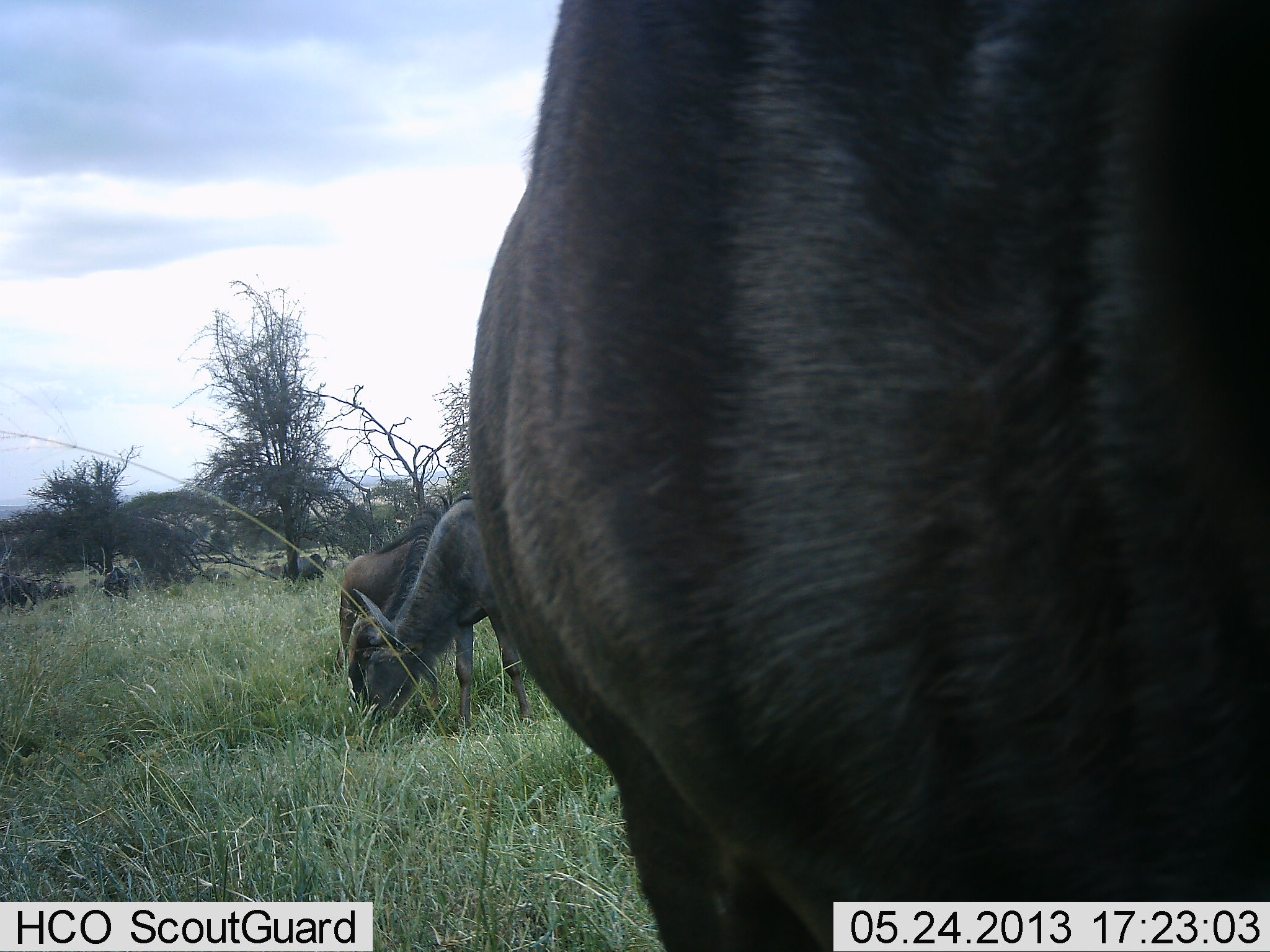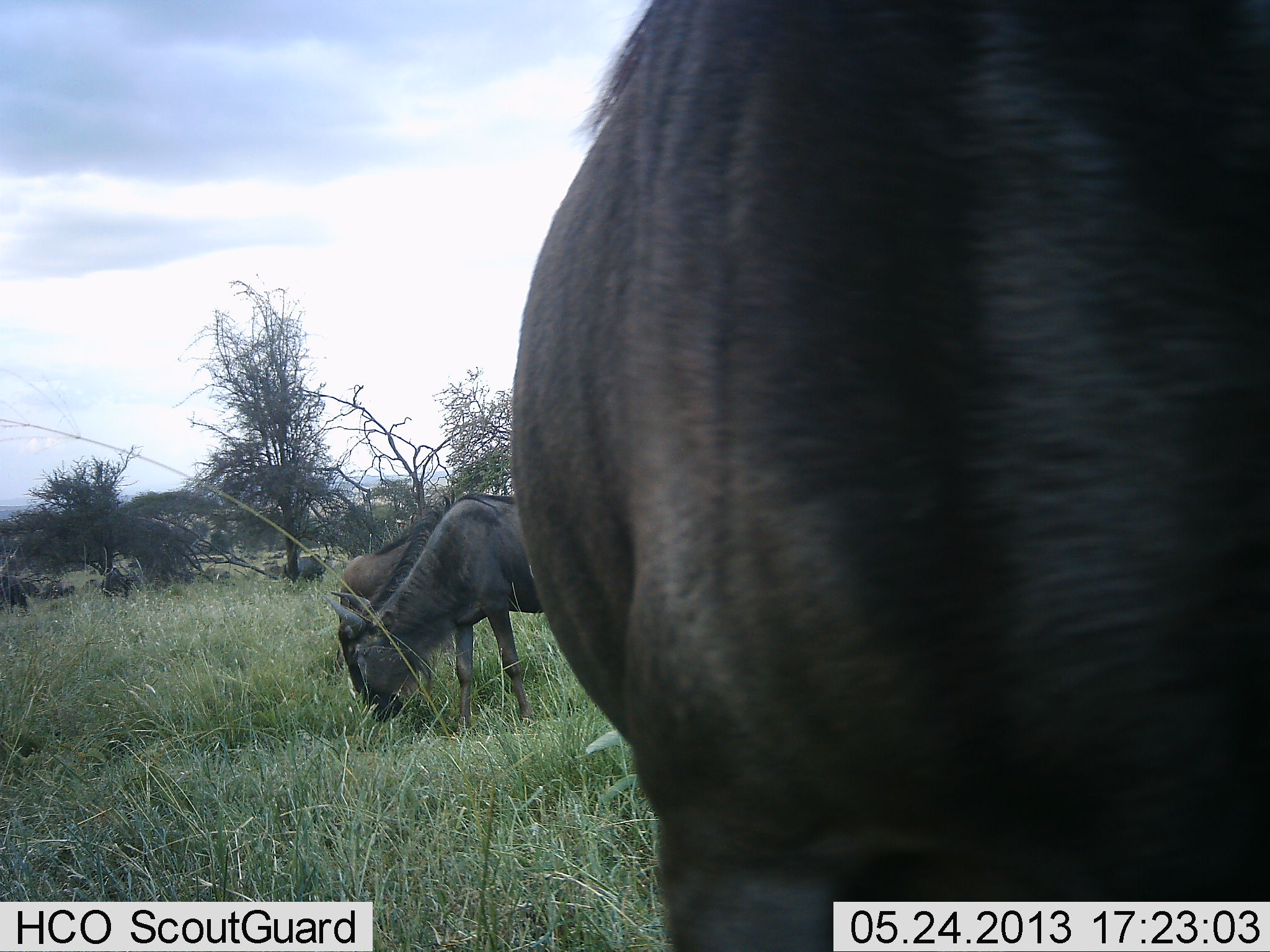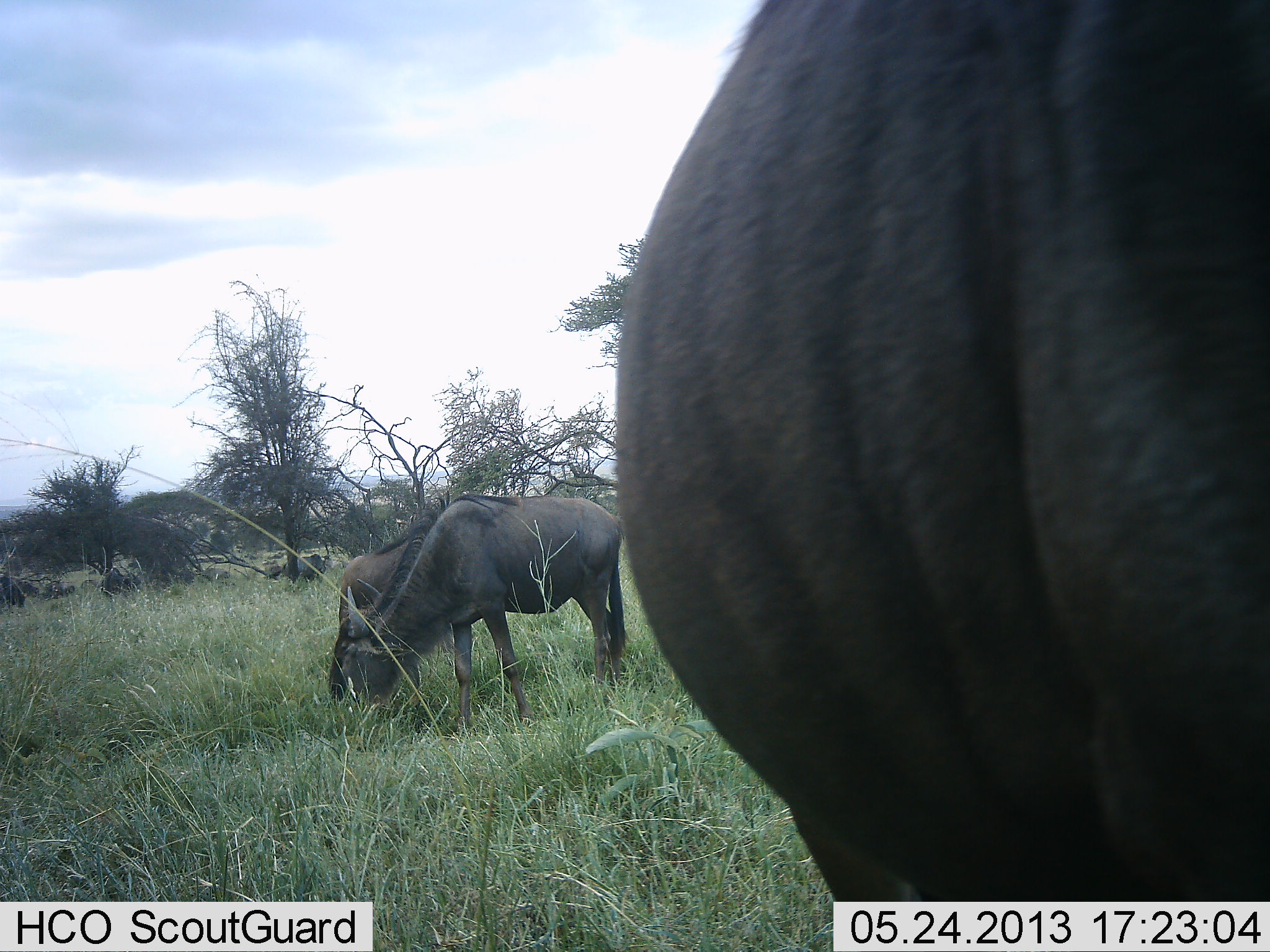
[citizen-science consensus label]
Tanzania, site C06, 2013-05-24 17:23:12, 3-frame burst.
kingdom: Animalia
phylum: Chordata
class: Mammalia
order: Artiodactyla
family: Bovidae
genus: Connochaetes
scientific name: Connochaetes taurinus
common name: blue wildebeest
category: wildebeest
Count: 6.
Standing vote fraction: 41%.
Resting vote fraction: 0%.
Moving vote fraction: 14%.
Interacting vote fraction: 0%.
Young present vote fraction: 0%.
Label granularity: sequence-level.